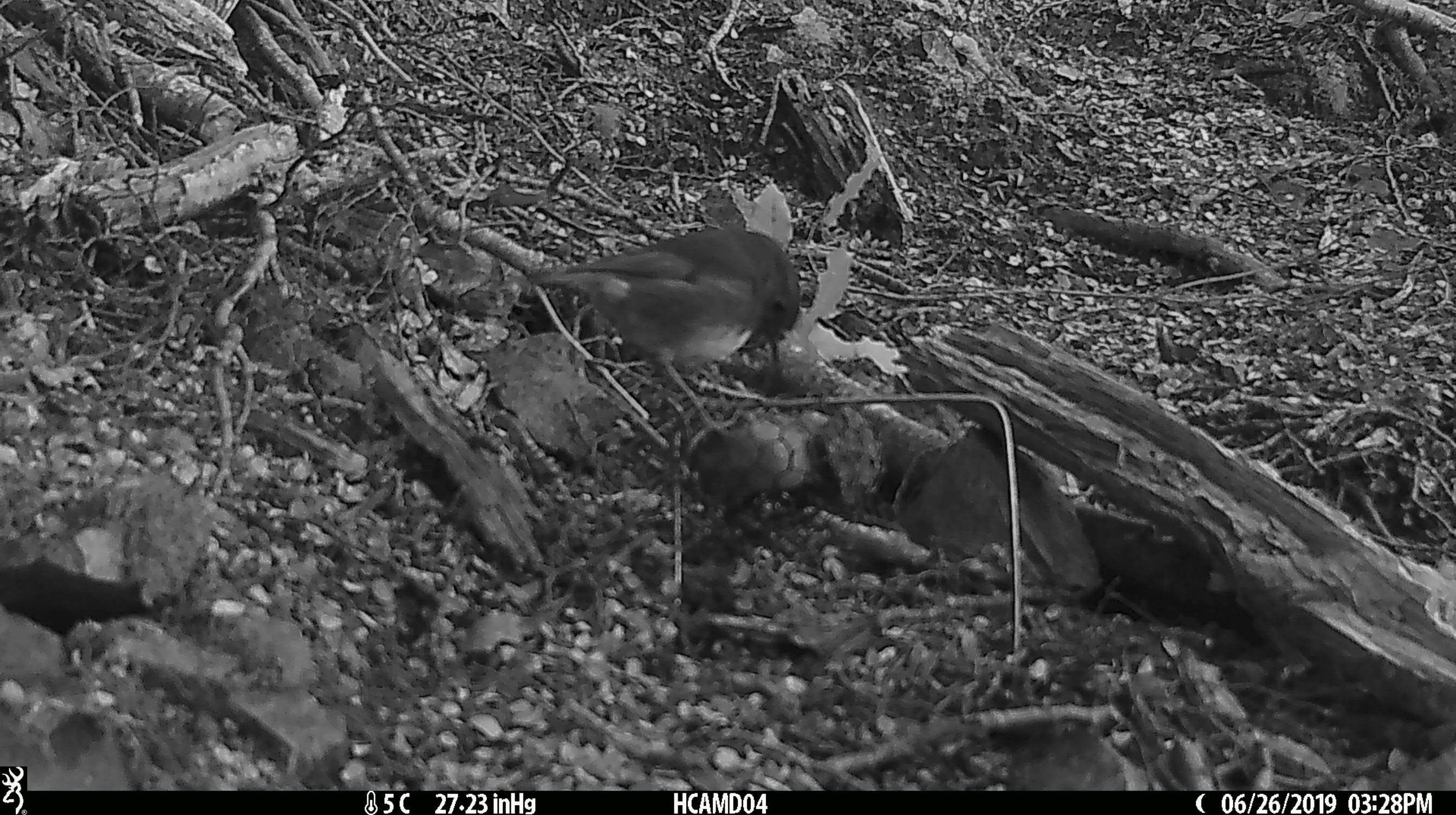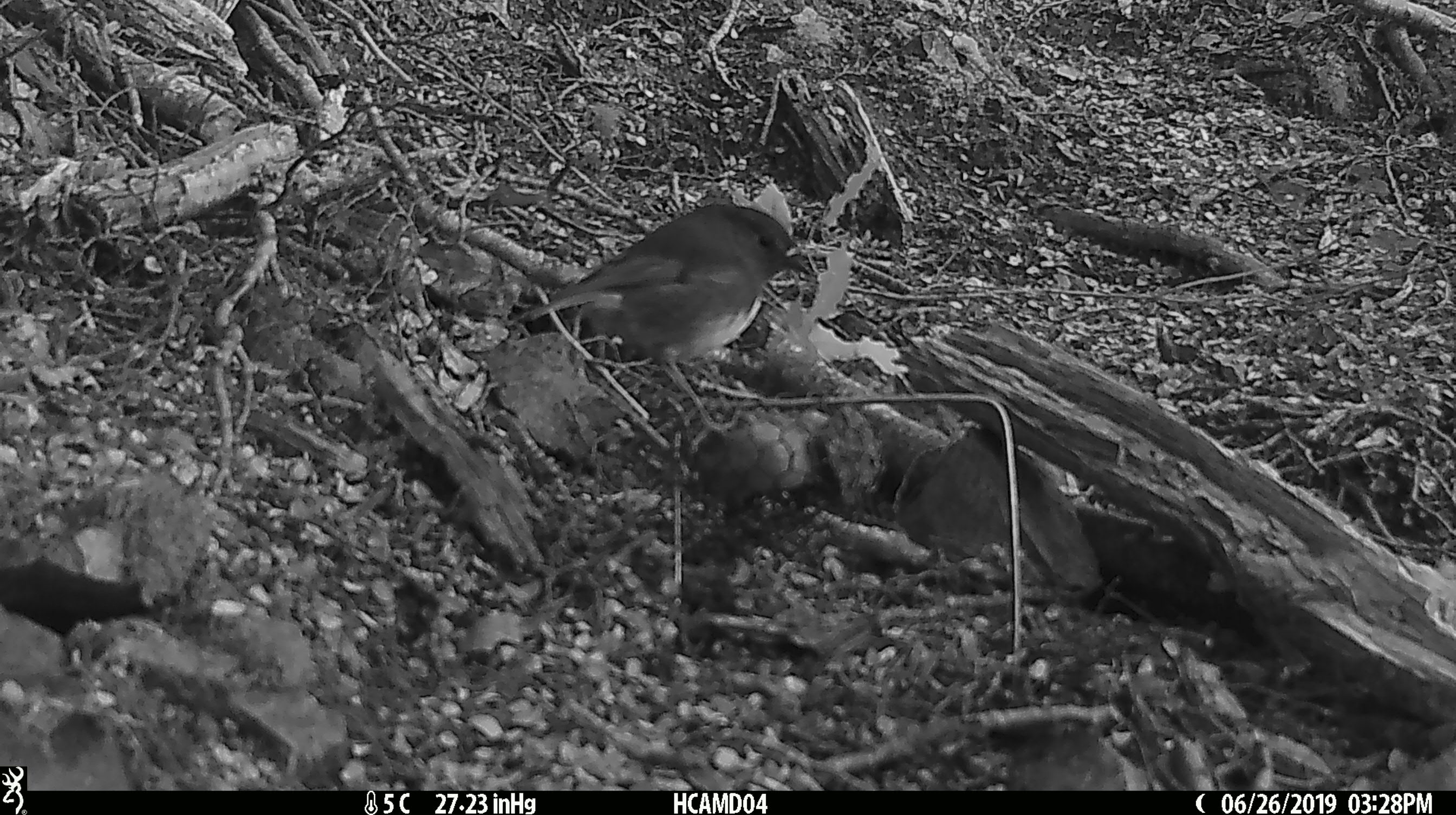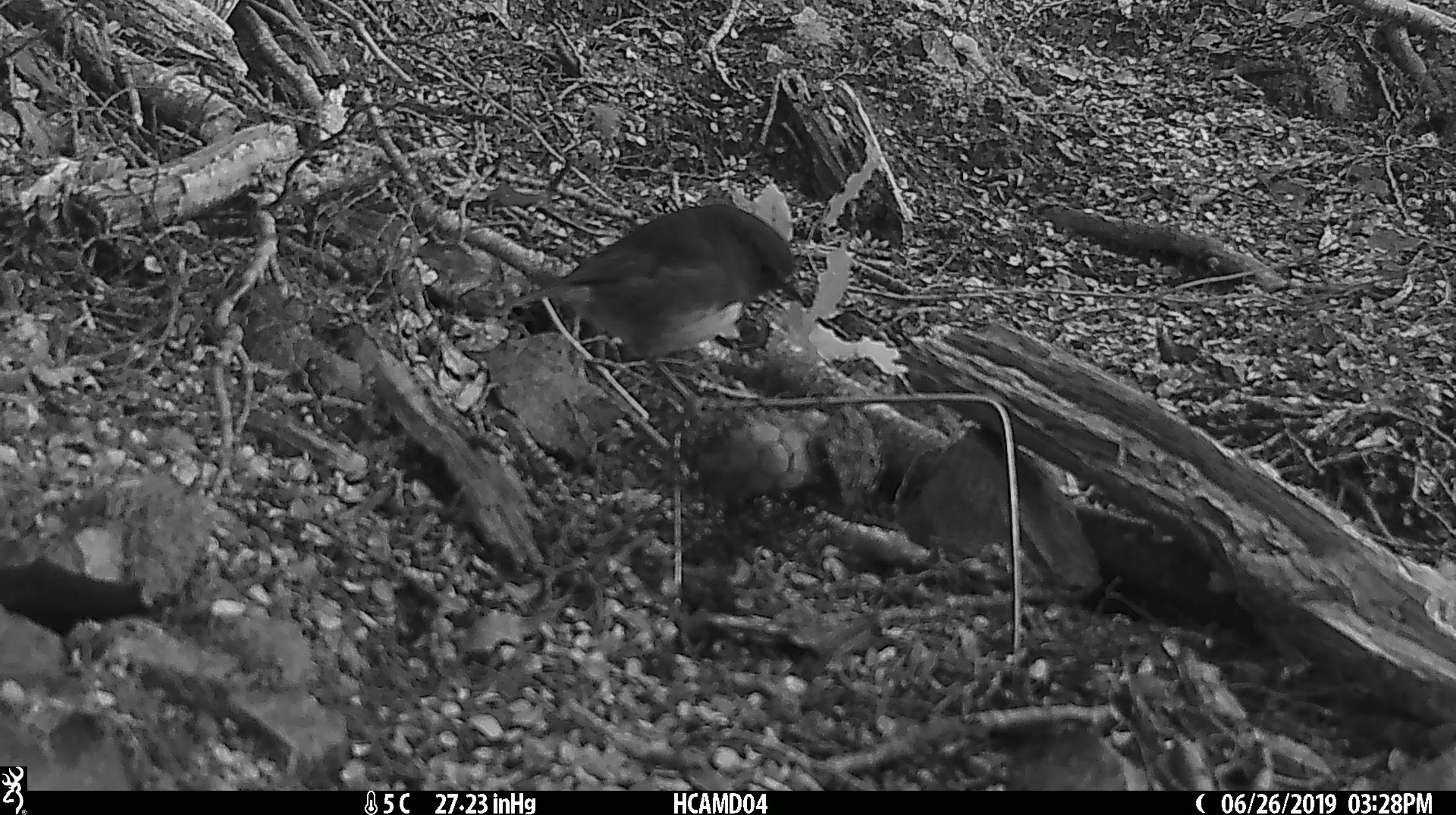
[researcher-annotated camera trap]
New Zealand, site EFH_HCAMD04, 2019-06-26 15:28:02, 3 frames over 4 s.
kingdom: Animalia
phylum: Chordata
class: Aves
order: Passeriformes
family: Petroicidae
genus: Petroica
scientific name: Petroica australis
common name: new zealand robin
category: robin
Robin (new zealand robin) (Petroica australis).